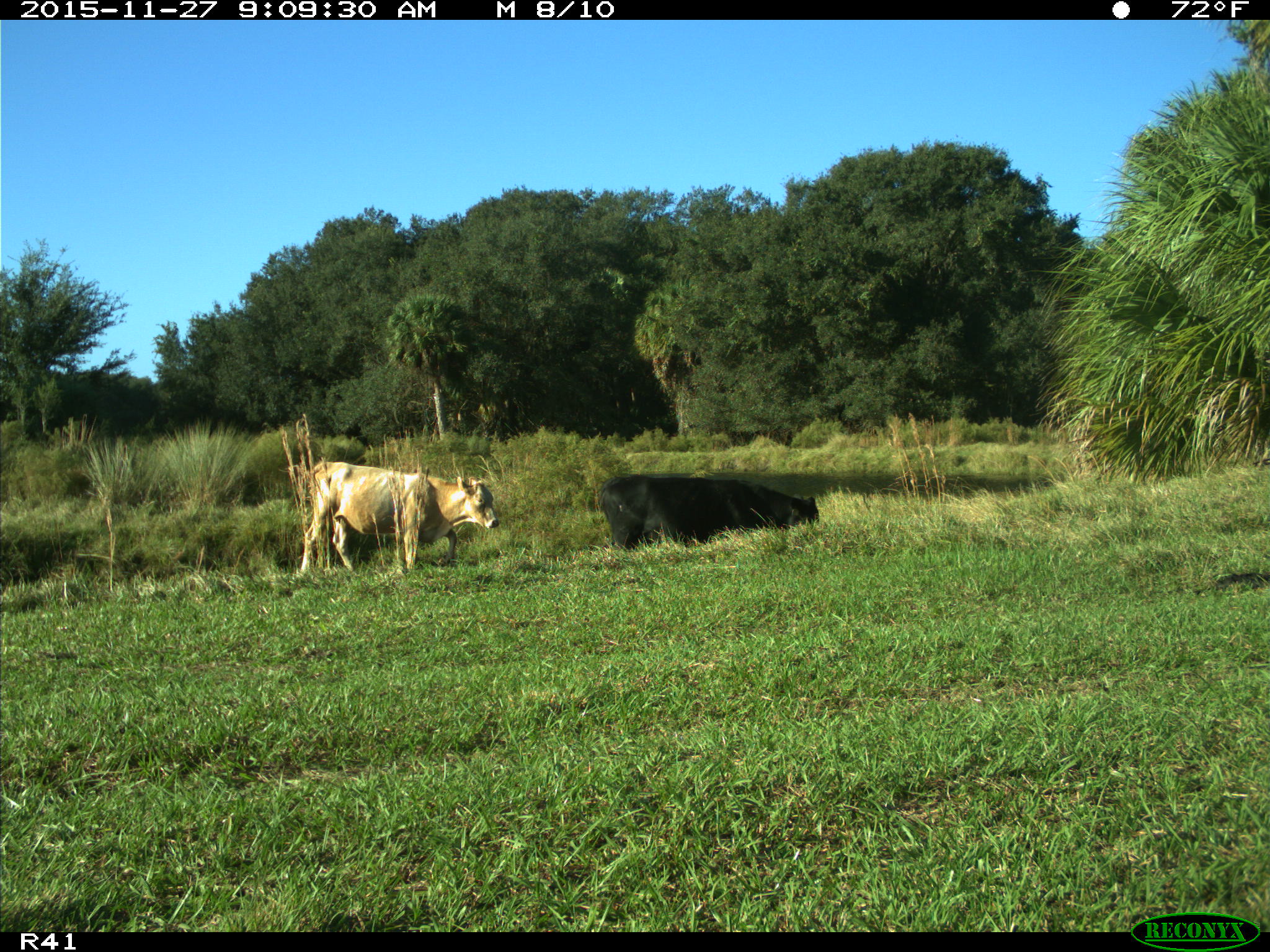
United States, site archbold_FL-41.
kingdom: Animalia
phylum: Chordata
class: Mammalia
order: Artiodactyla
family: Bovidae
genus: Bos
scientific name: Bos taurus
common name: domestic cow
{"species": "Bos taurus (domestic cow)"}